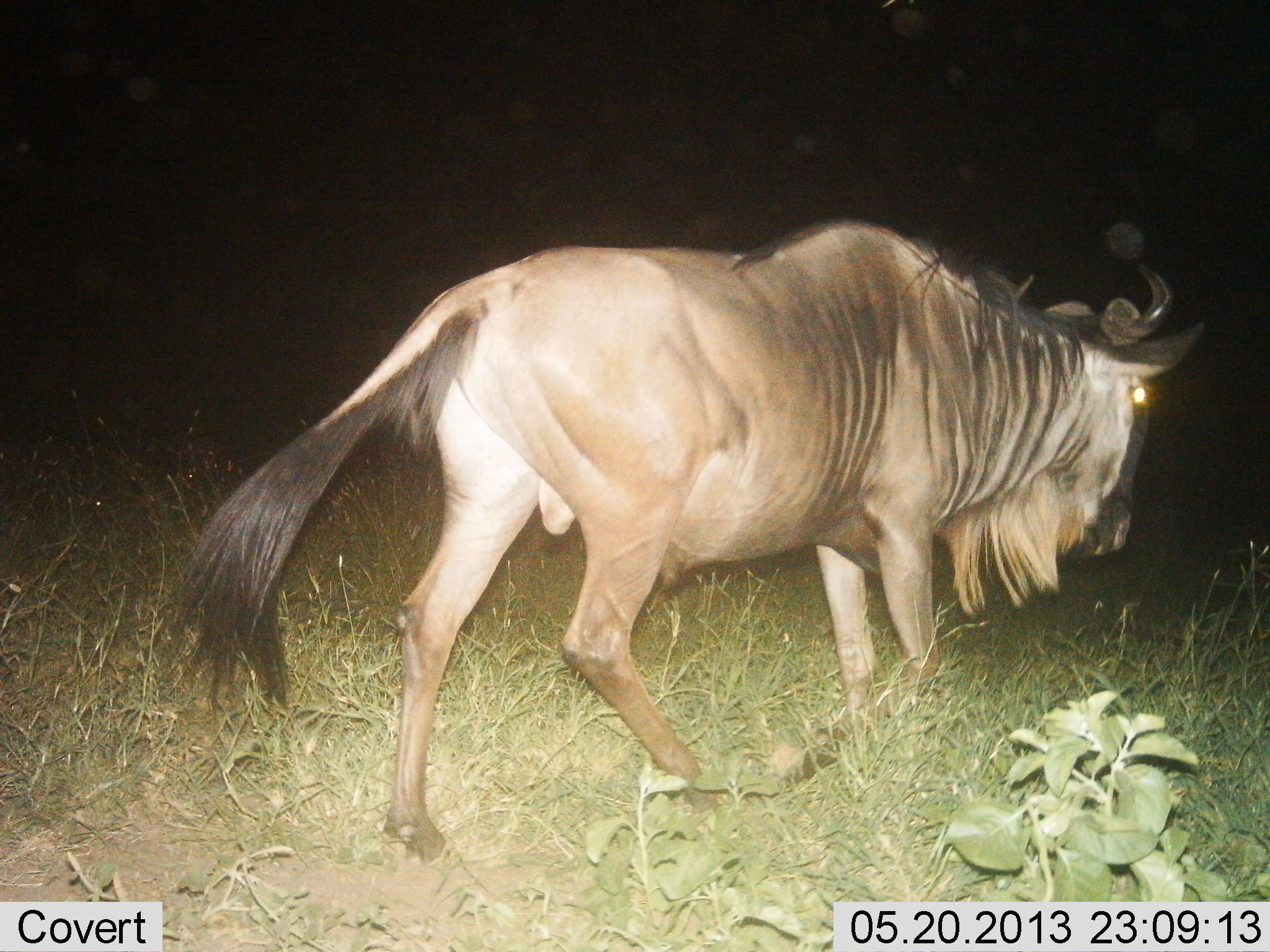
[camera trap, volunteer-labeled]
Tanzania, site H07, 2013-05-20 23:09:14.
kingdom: Animalia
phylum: Chordata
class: Mammalia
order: Artiodactyla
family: Bovidae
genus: Connochaetes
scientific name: Connochaetes taurinus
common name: blue wildebeest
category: wildebeest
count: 1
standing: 18%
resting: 0%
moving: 100%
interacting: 0%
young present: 0%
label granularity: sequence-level